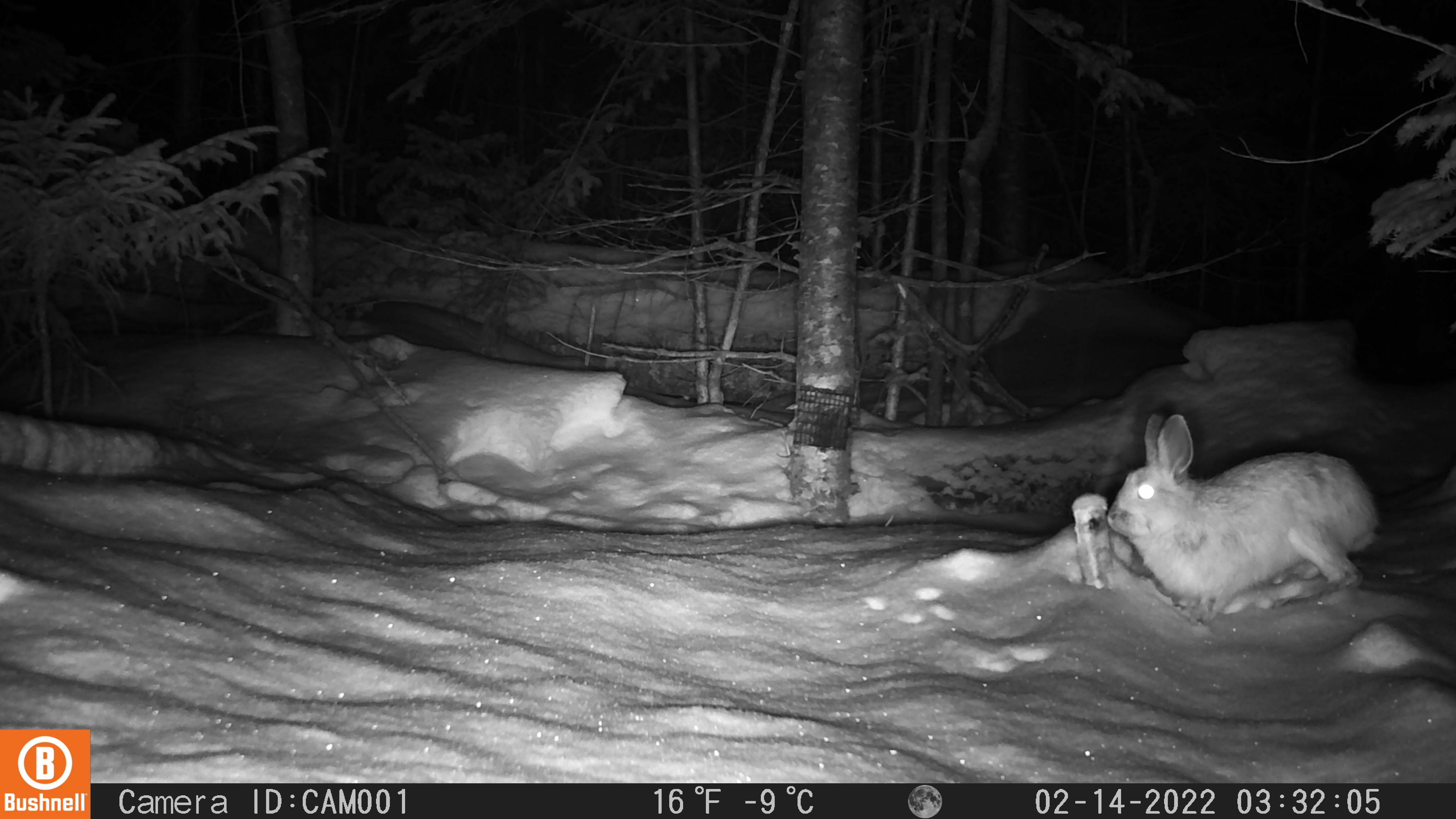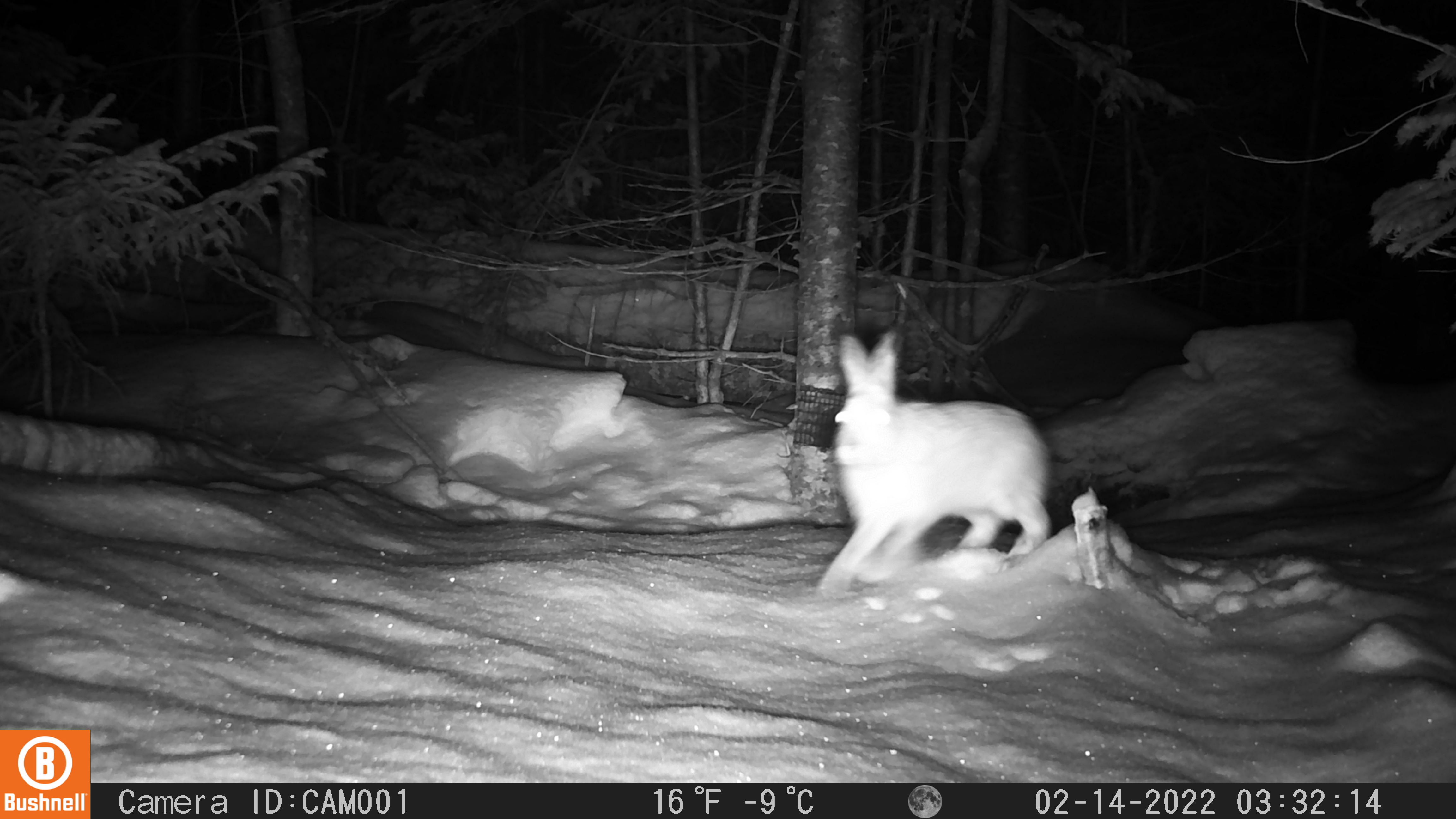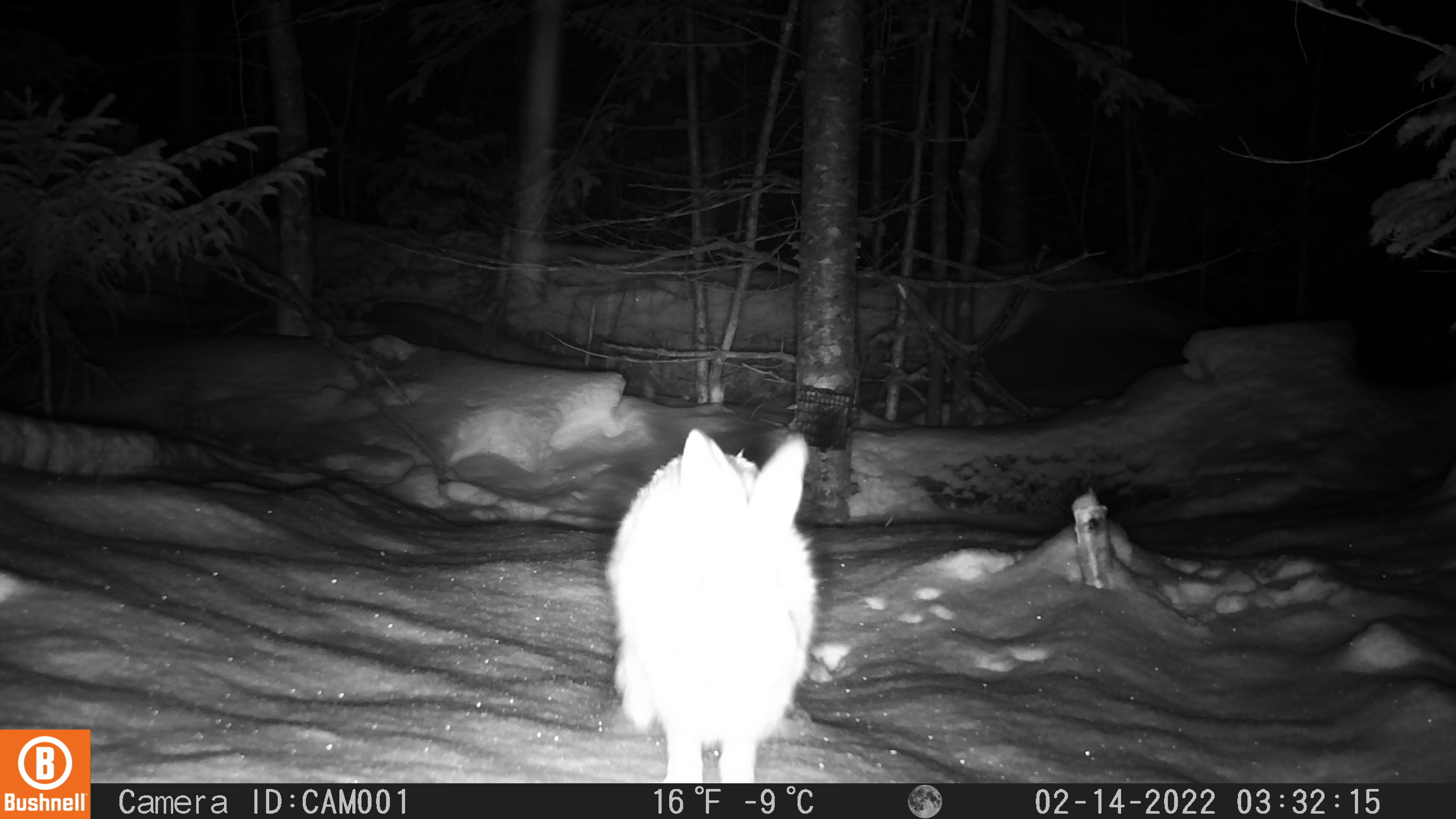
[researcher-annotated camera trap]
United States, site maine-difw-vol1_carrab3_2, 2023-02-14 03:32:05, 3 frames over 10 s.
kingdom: Animalia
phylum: Chordata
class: Mammalia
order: Lagomorpha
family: Leporidae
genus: Lepus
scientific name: Lepus americanus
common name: snowshoe hare